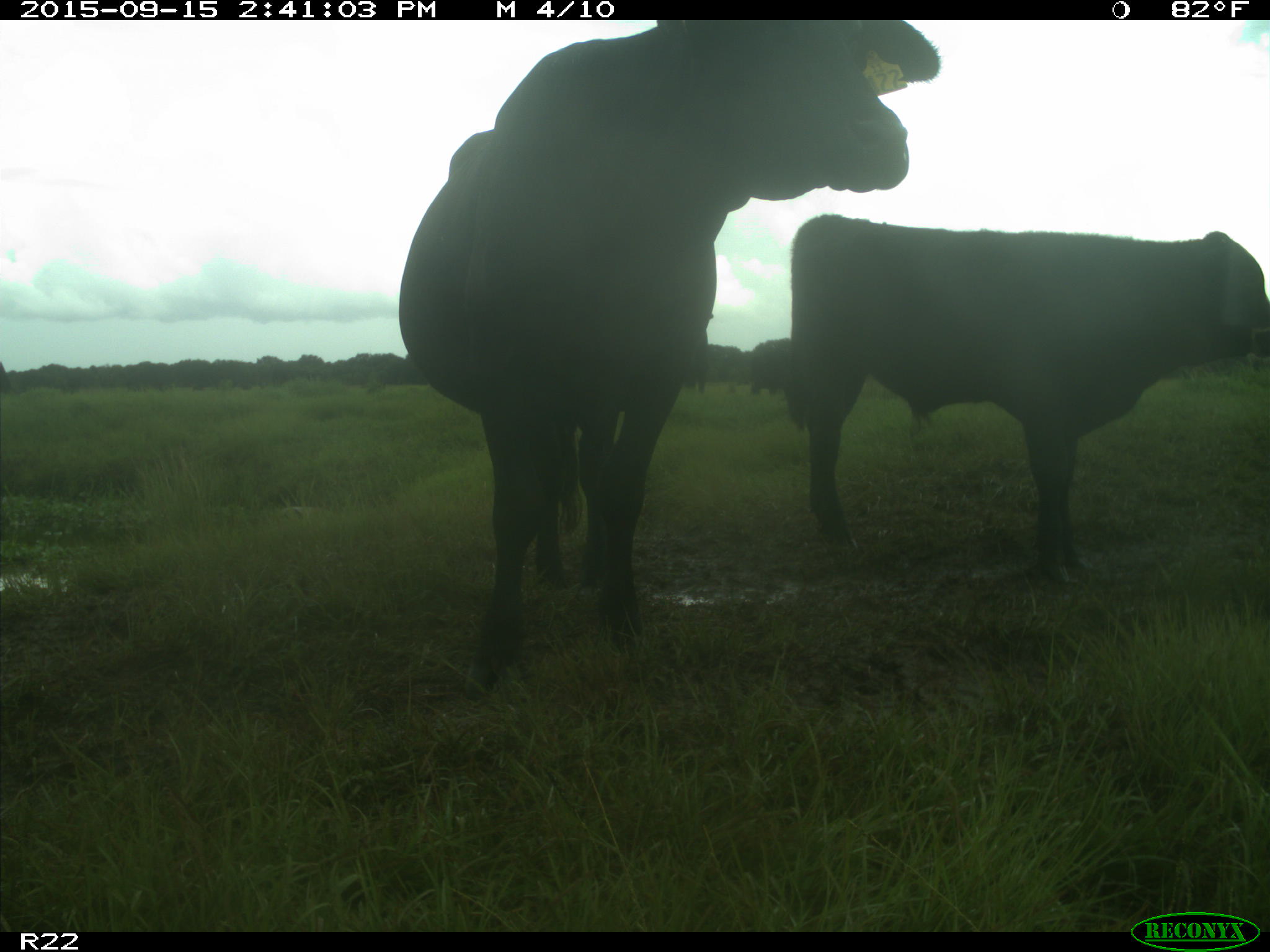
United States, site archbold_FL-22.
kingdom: Animalia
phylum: Chordata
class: Mammalia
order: Artiodactyla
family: Bovidae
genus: Bos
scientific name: Bos taurus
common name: domestic cow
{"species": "Bos taurus (domestic cow)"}